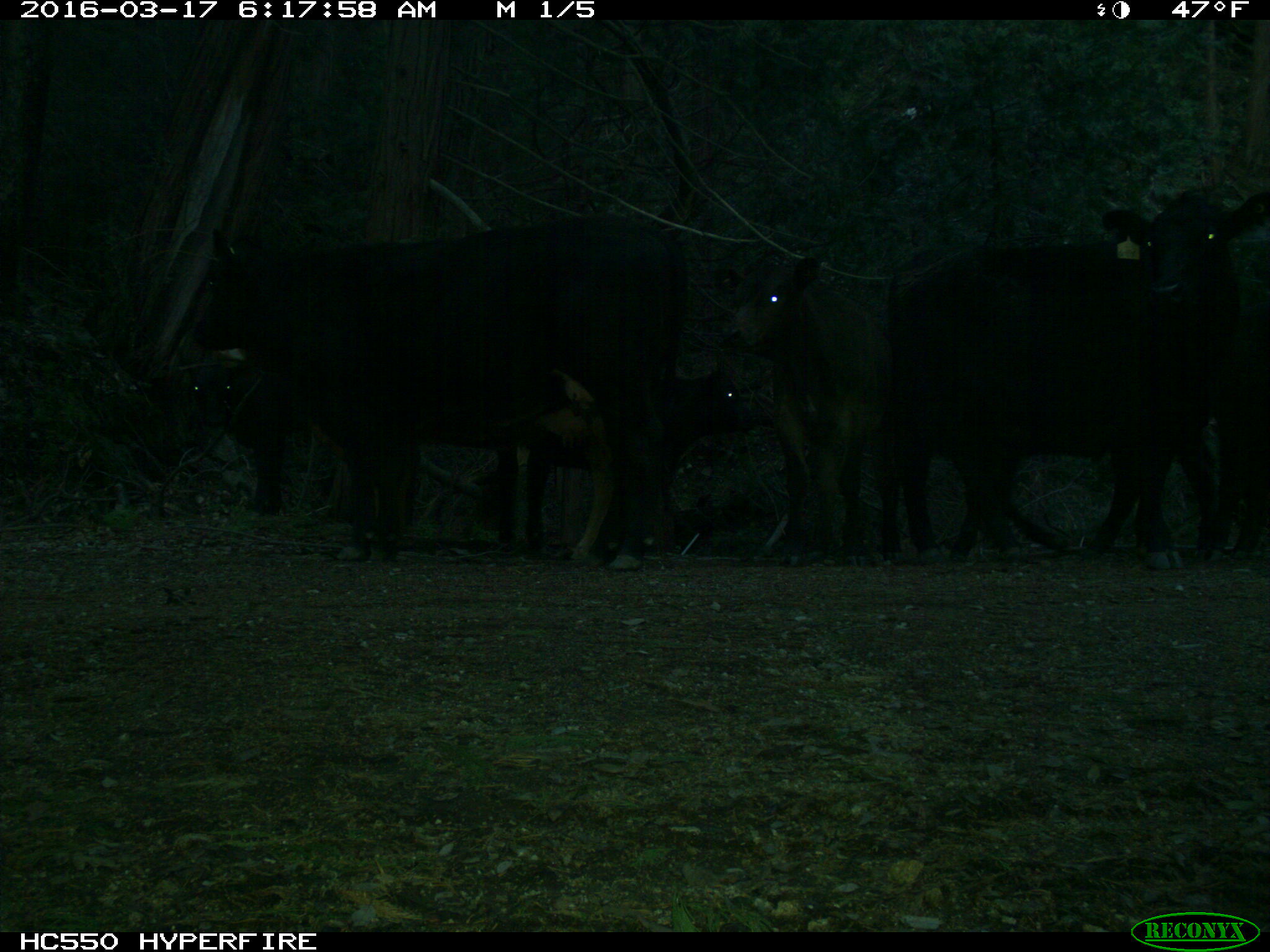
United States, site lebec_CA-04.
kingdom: Animalia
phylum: Chordata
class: Mammalia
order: Artiodactyla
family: Bovidae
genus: Bos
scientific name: Bos taurus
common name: domestic cow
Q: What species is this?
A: Bos taurus (domestic cow).